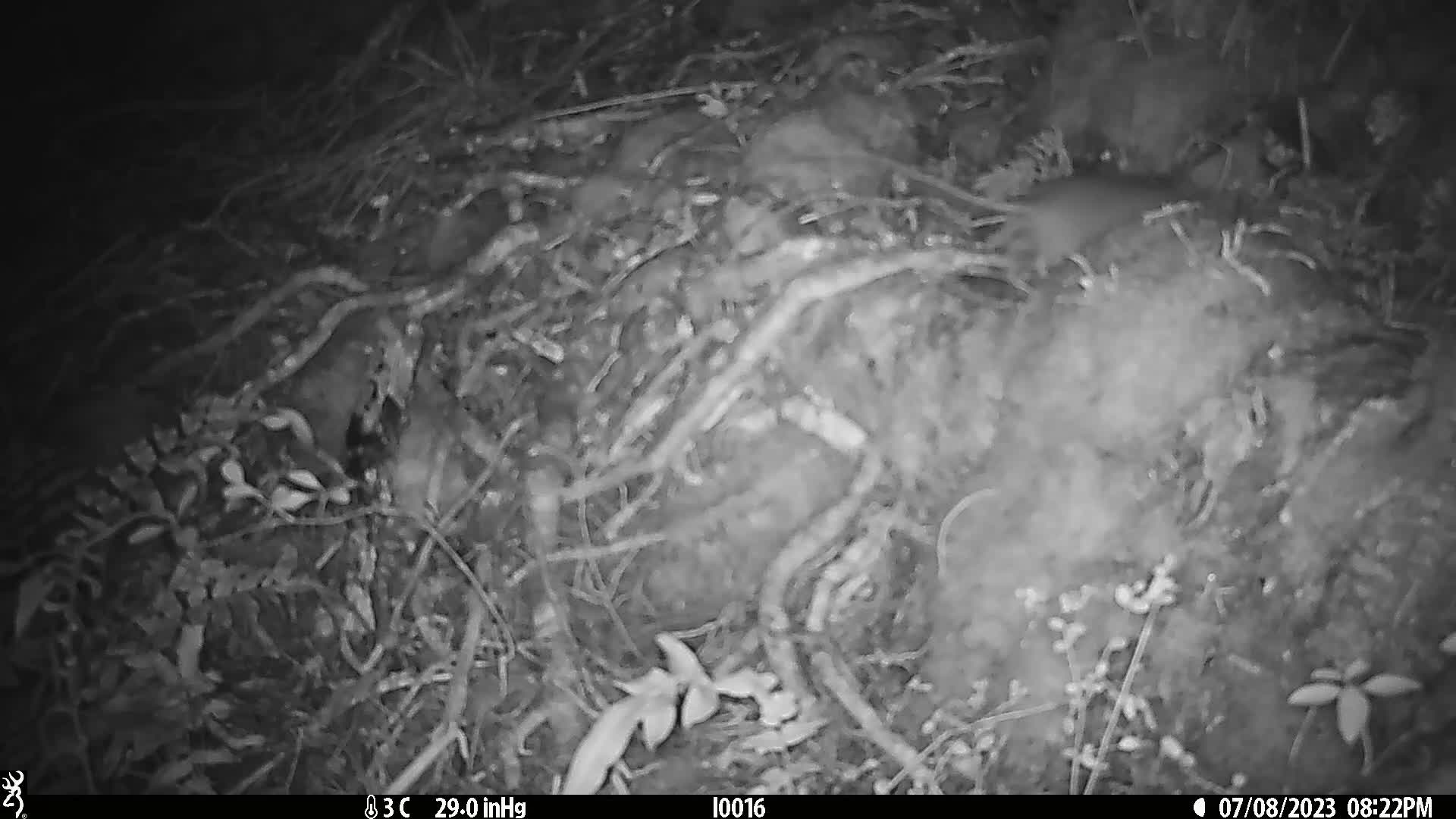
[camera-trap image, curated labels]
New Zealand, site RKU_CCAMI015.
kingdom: Animalia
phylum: Chordata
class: Mammalia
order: Rodentia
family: Muridae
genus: Rattus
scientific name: Rattus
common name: rat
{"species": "rat (Rattus)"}